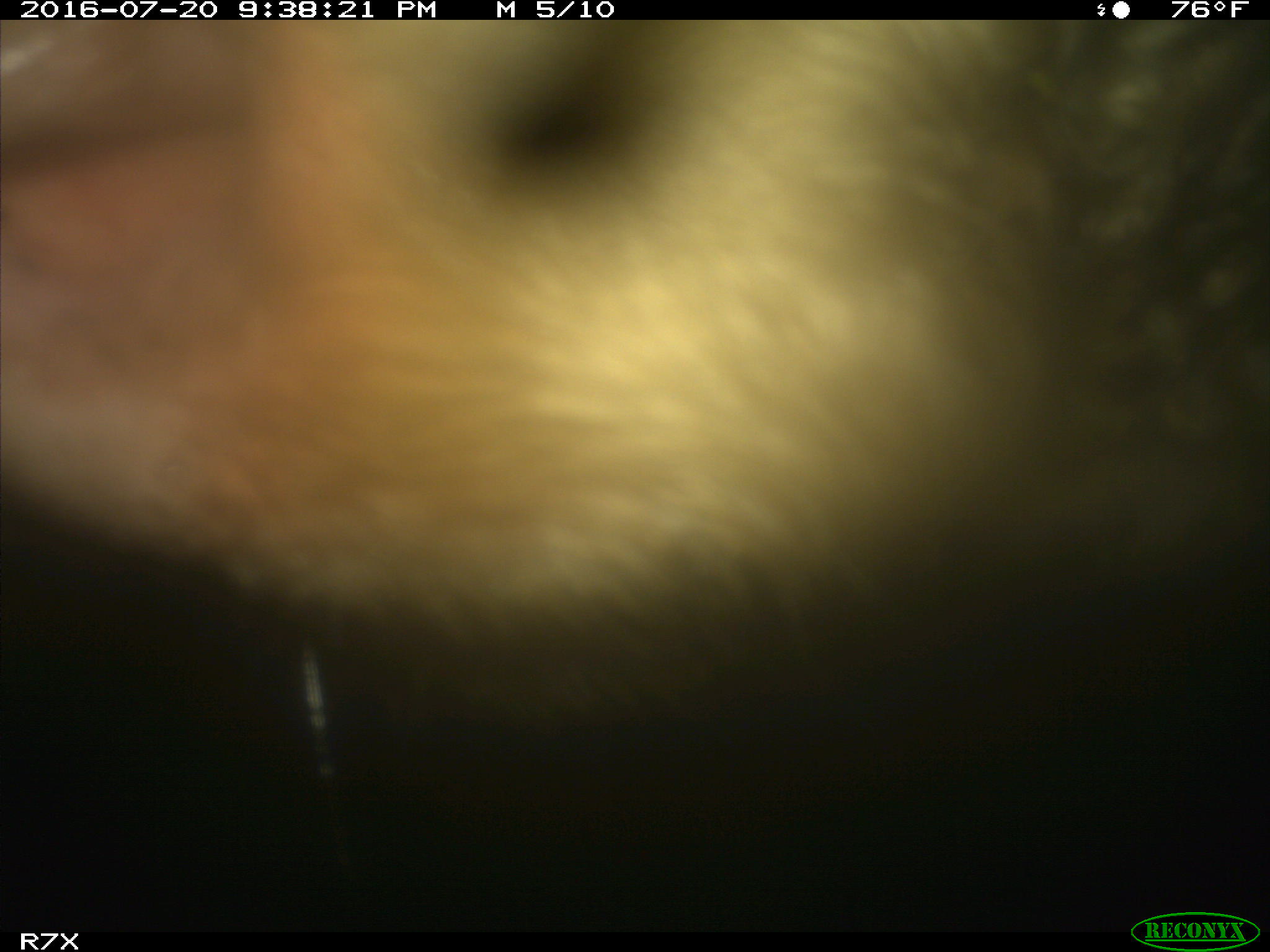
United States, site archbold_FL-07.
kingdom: Animalia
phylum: Chordata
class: Mammalia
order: Artiodactyla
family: Bovidae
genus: Bos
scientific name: Bos taurus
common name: domestic cow